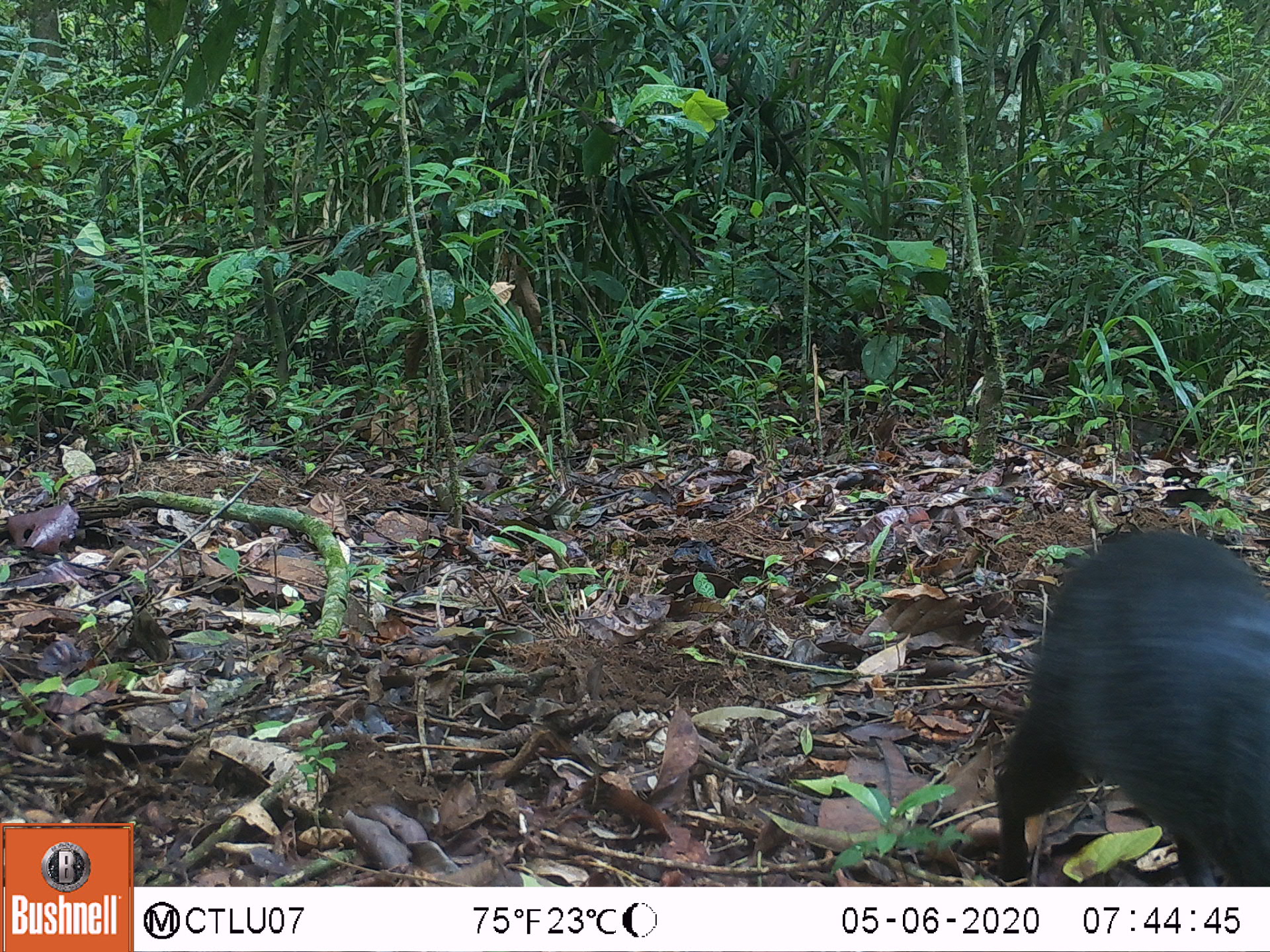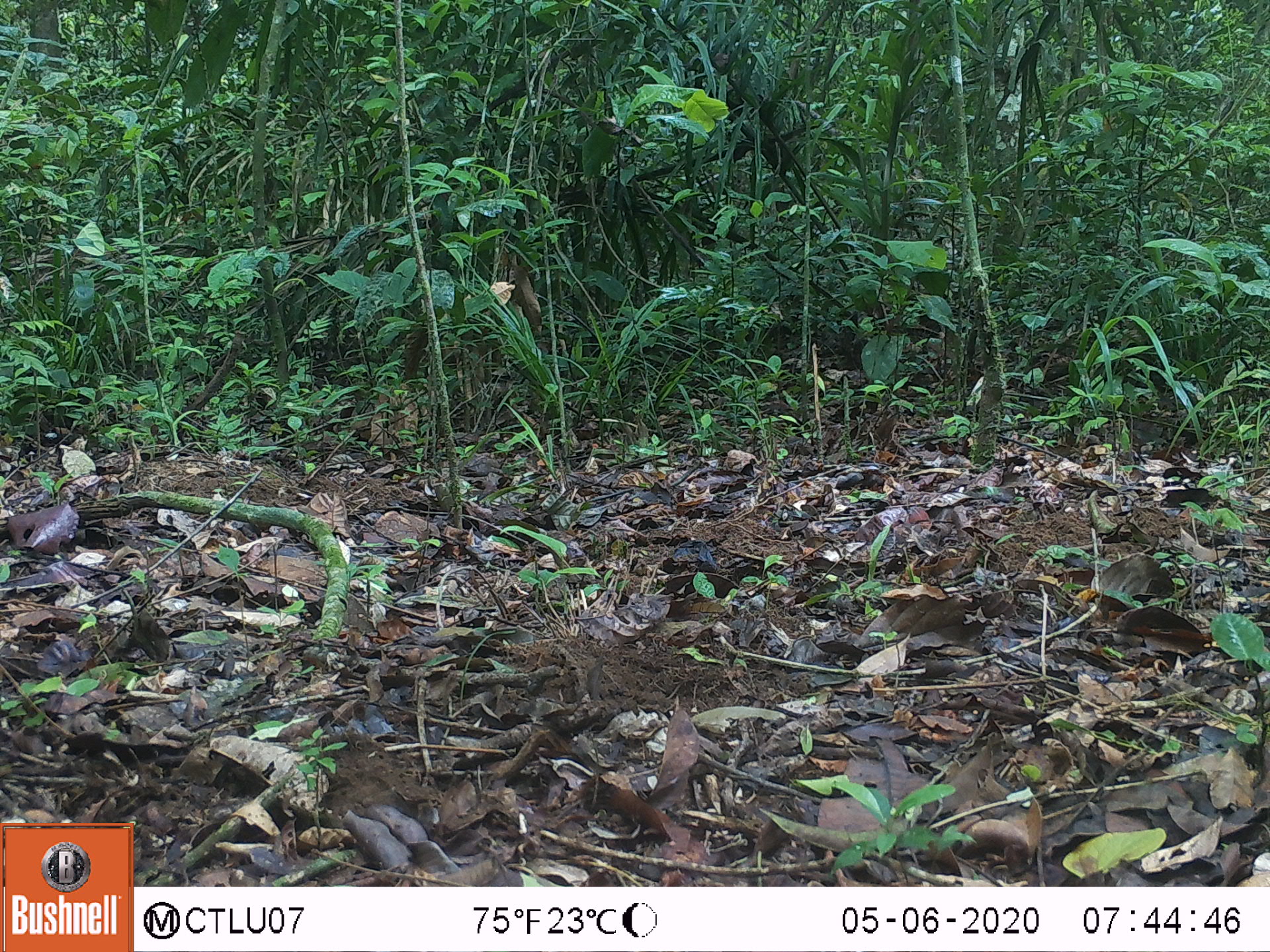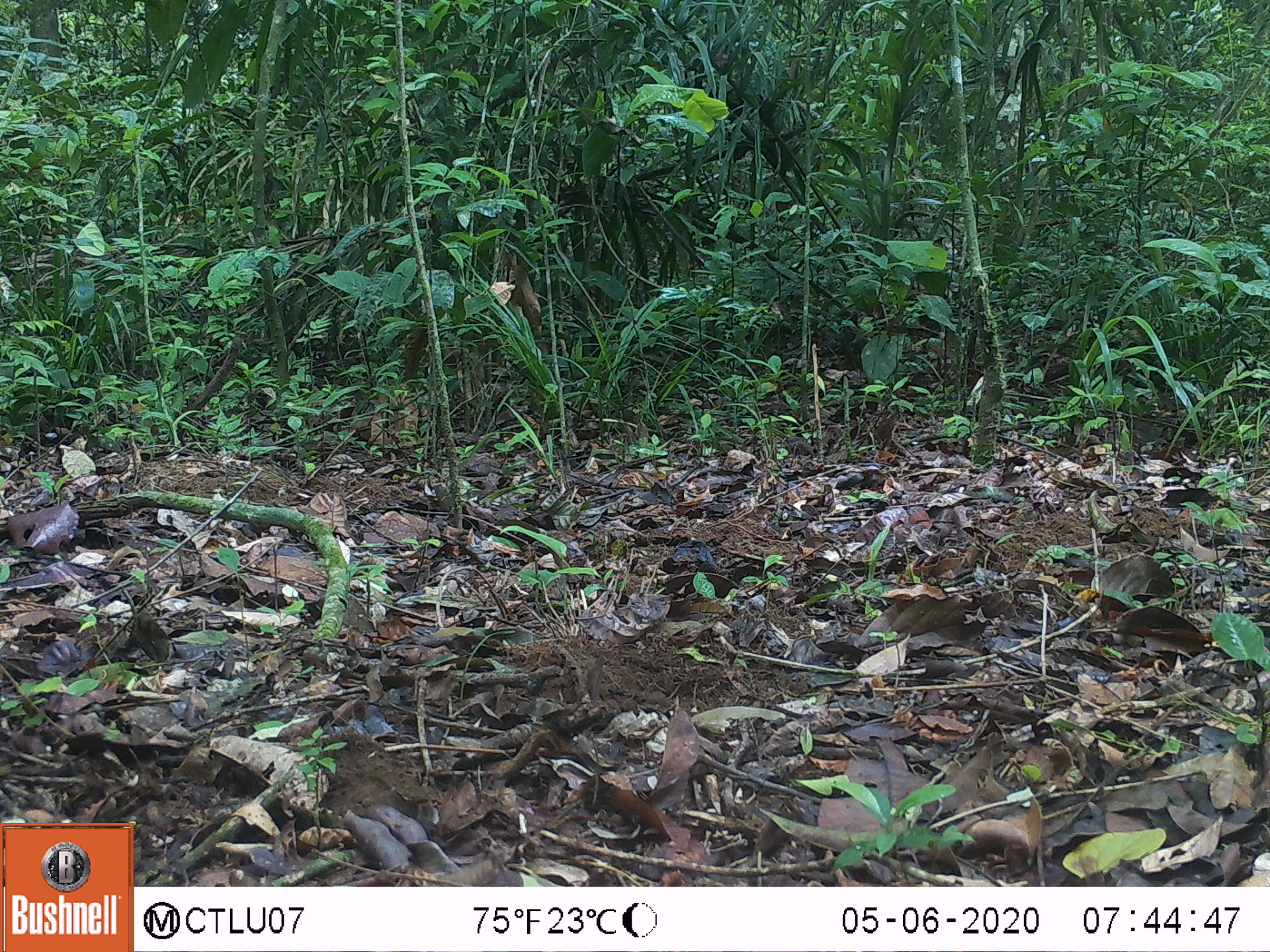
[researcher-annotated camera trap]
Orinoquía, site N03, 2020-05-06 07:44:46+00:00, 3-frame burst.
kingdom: Animalia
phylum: Chordata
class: Mammalia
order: Rodentia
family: Dasyproctidae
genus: Dasyprocta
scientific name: Dasyprocta fuliginosa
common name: black agouti